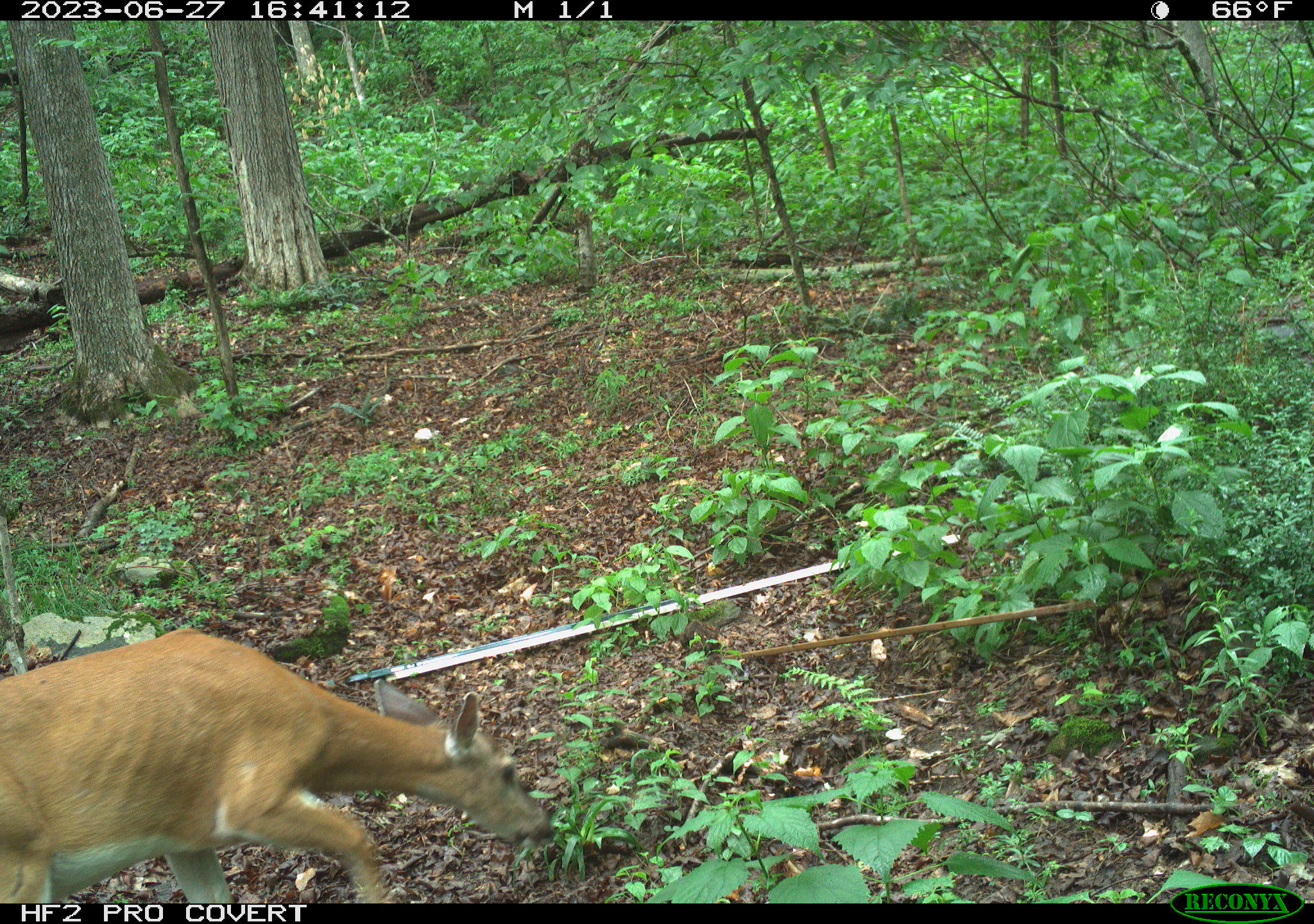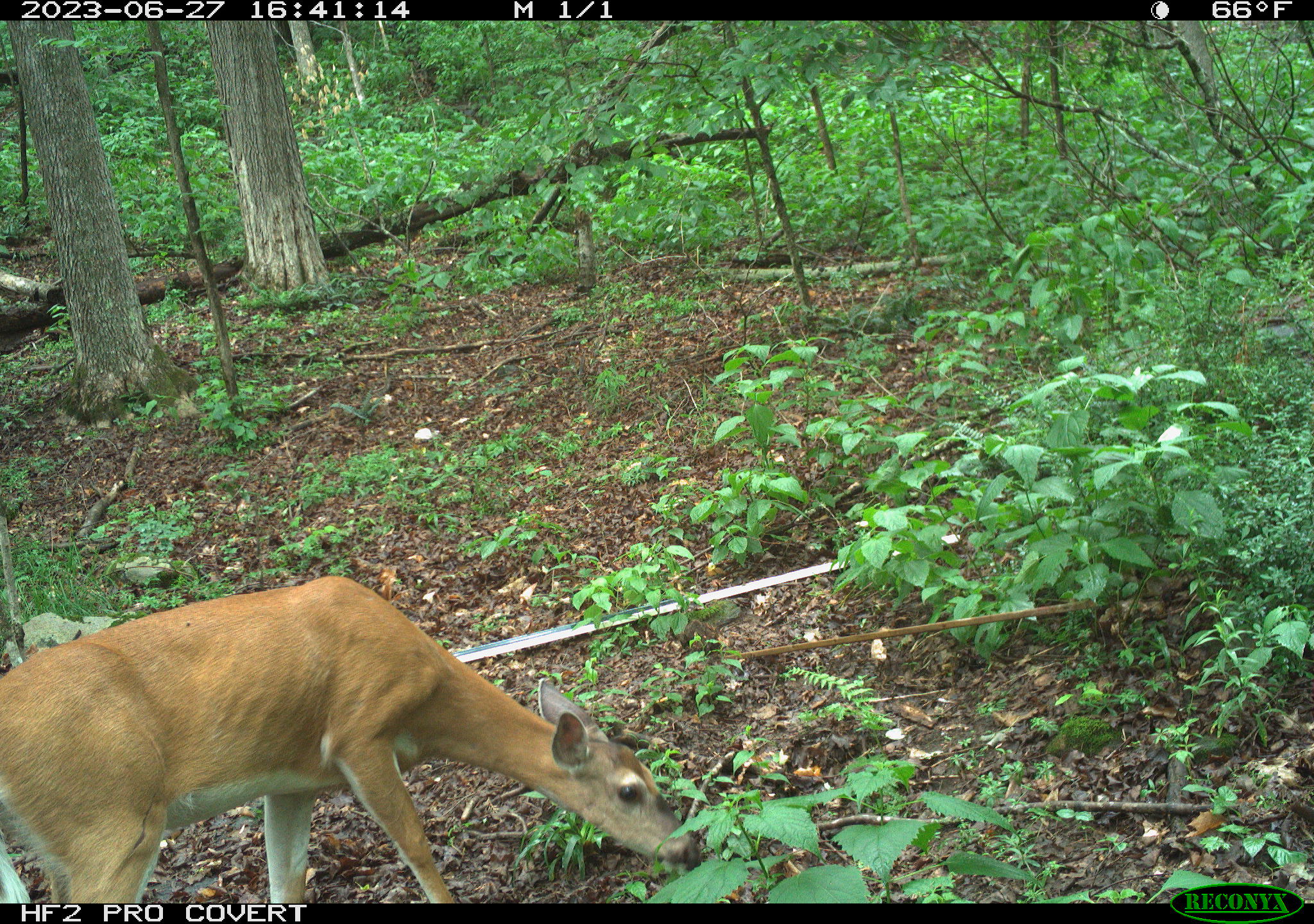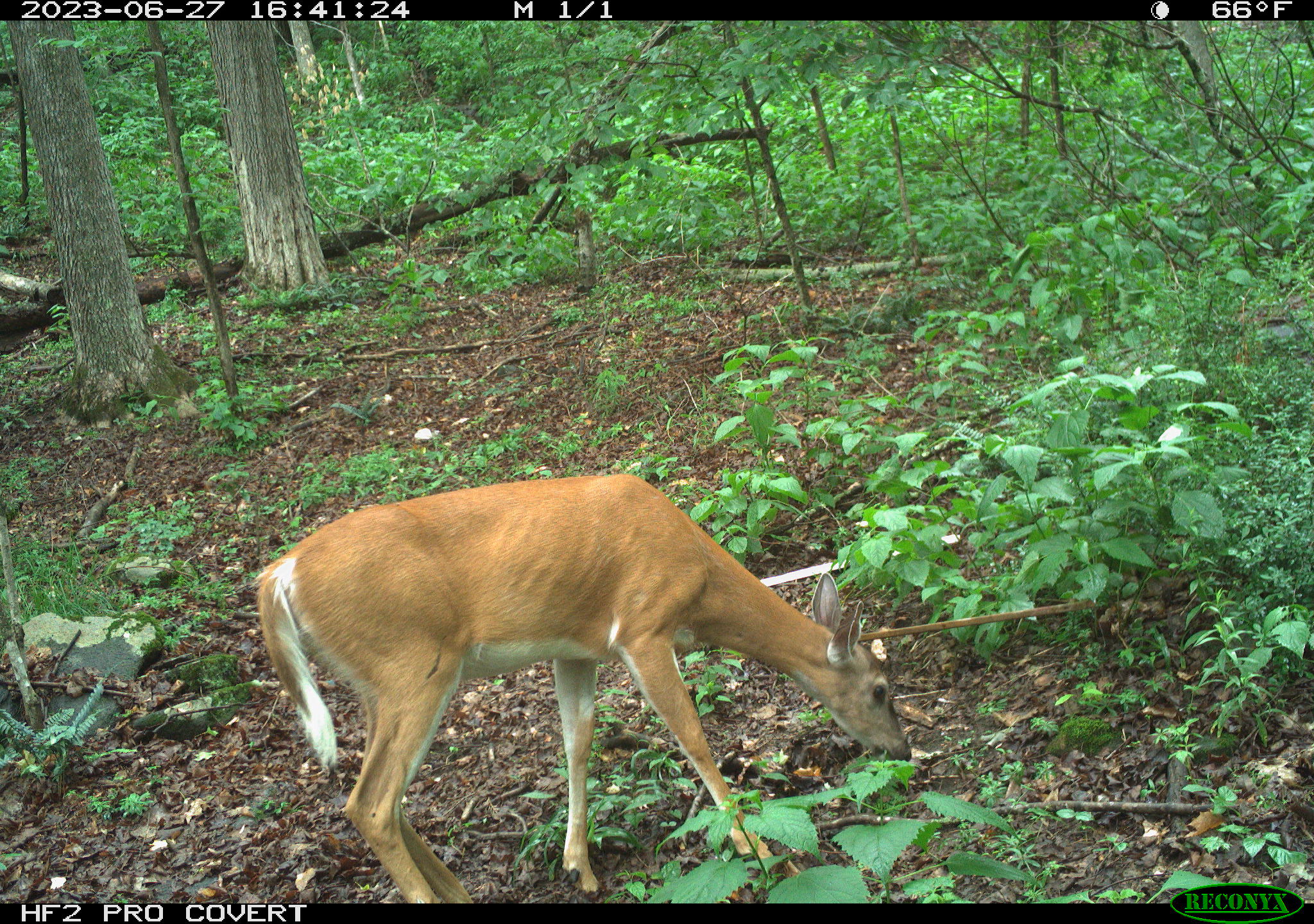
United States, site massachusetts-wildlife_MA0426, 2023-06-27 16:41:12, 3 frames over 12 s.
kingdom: Animalia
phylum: Chordata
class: Mammalia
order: Artiodactyla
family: Cervidae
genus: Odocoileus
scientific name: Odocoileus virginianus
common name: white-tailed deer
White-tailed deer (Odocoileus virginianus).